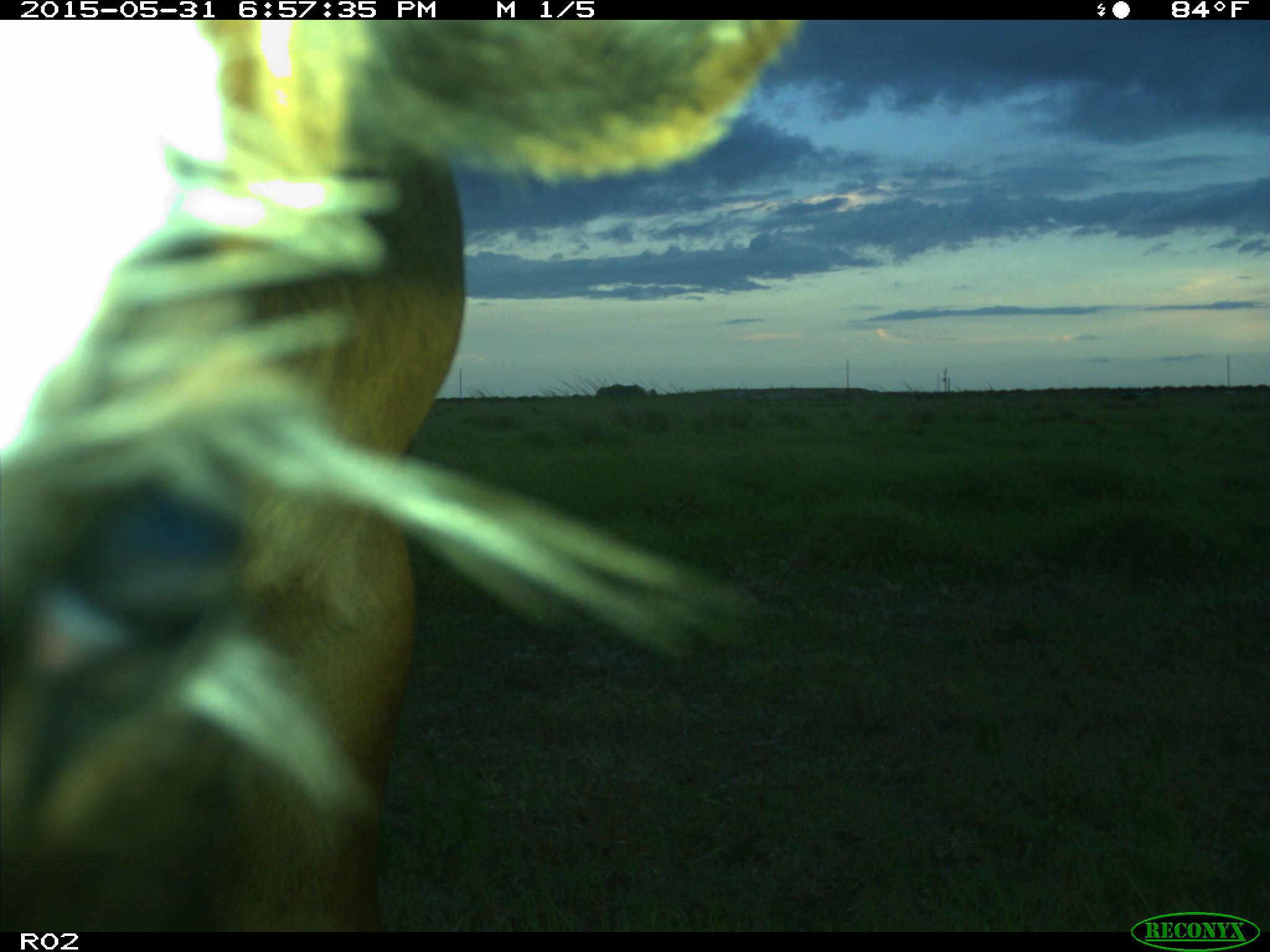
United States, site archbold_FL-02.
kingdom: Animalia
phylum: Chordata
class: Mammalia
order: Artiodactyla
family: Bovidae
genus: Bos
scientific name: Bos taurus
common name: domestic cow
Bos taurus (domestic cow).